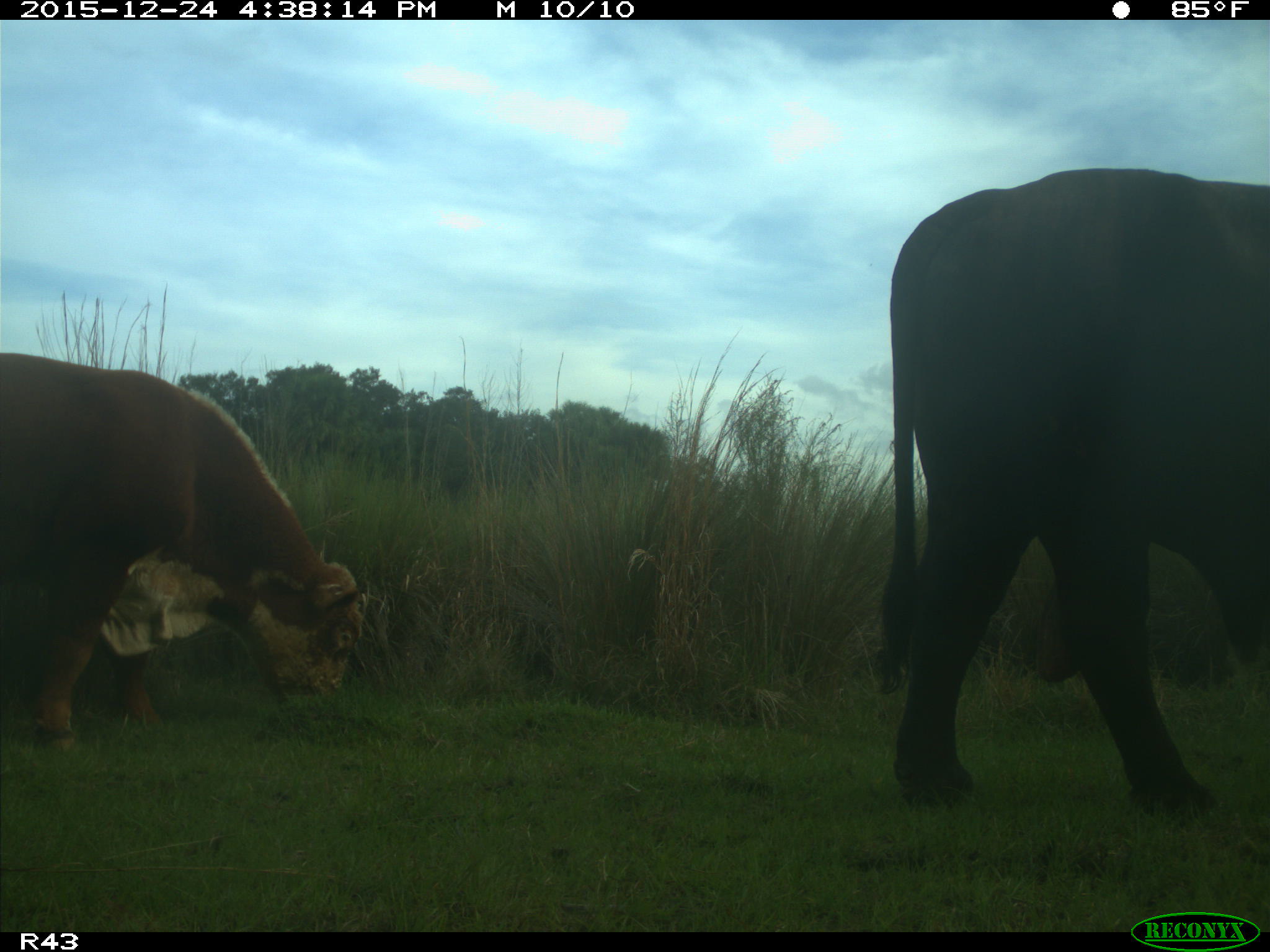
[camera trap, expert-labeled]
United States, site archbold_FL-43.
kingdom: Animalia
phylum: Chordata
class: Mammalia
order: Artiodactyla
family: Bovidae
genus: Bos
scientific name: Bos taurus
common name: domestic cow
Bos taurus (domestic cow).